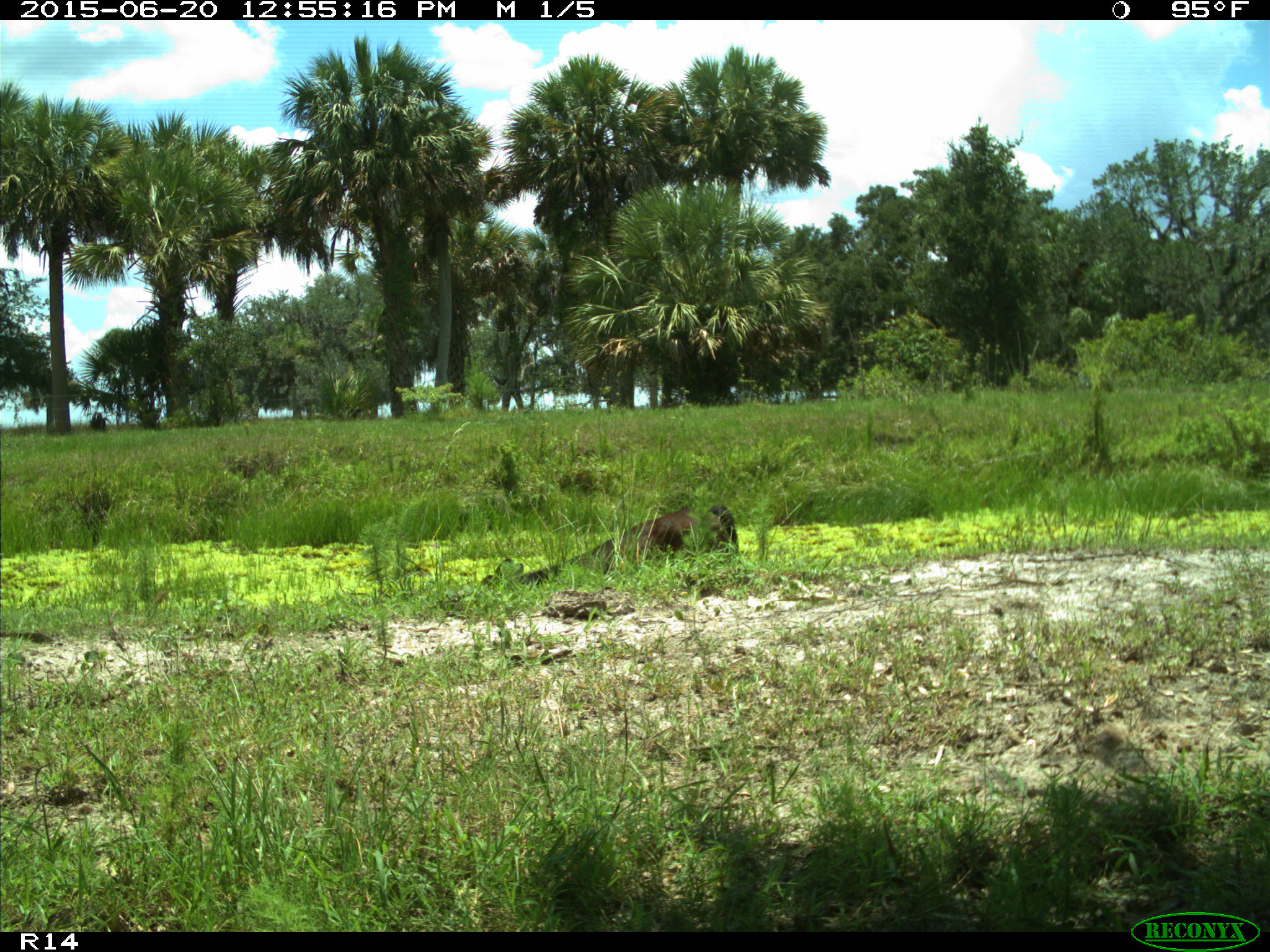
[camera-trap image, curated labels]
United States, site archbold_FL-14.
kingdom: Animalia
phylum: Chordata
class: Mammalia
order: Artiodactyla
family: Bovidae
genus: Bos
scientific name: Bos taurus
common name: domestic cow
Bos taurus (domestic cow).